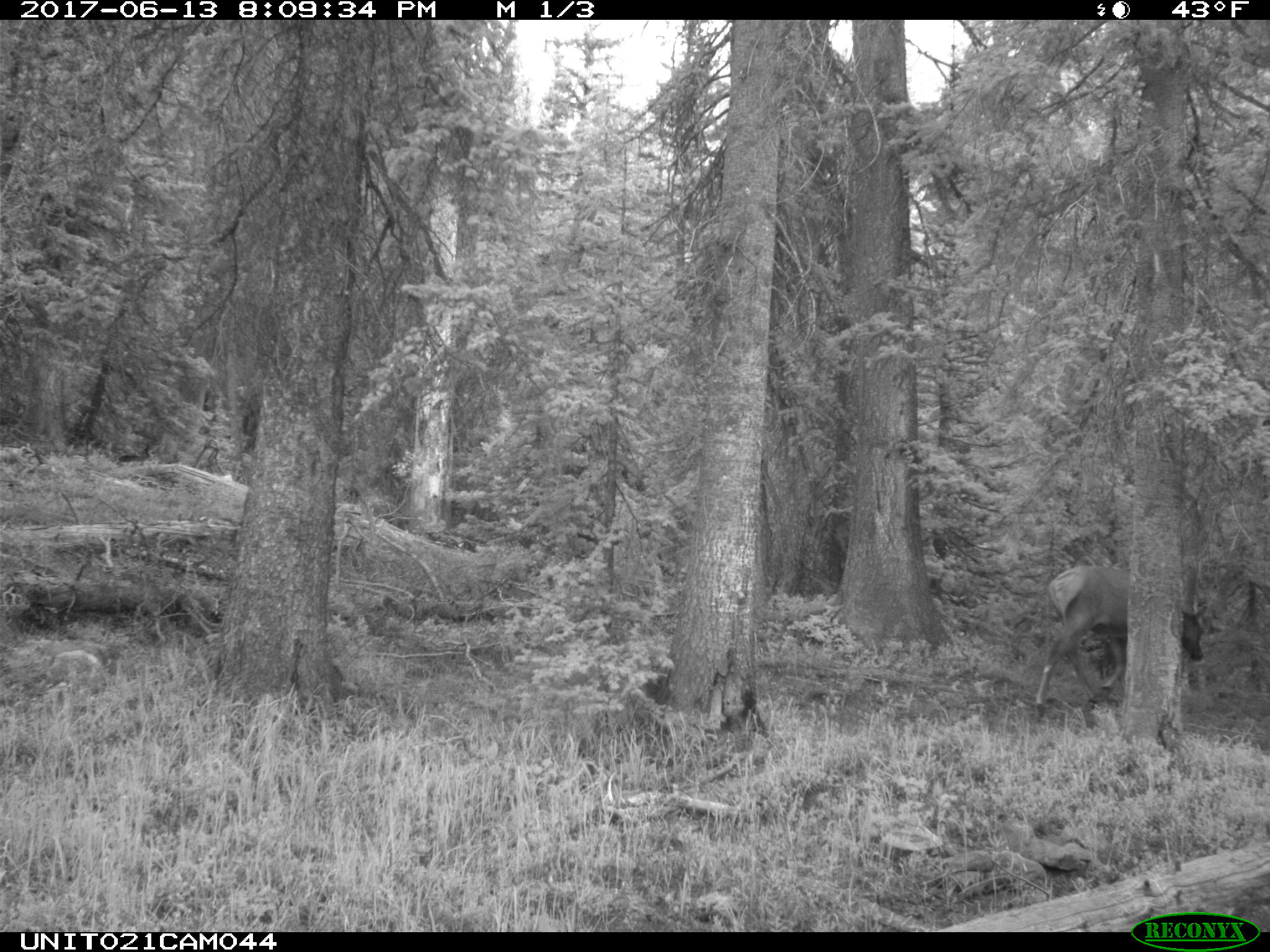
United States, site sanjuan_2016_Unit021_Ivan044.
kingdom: Animalia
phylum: Chordata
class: Mammalia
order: Artiodactyla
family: Cervidae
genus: Cervus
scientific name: Cervus elaphus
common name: red deer